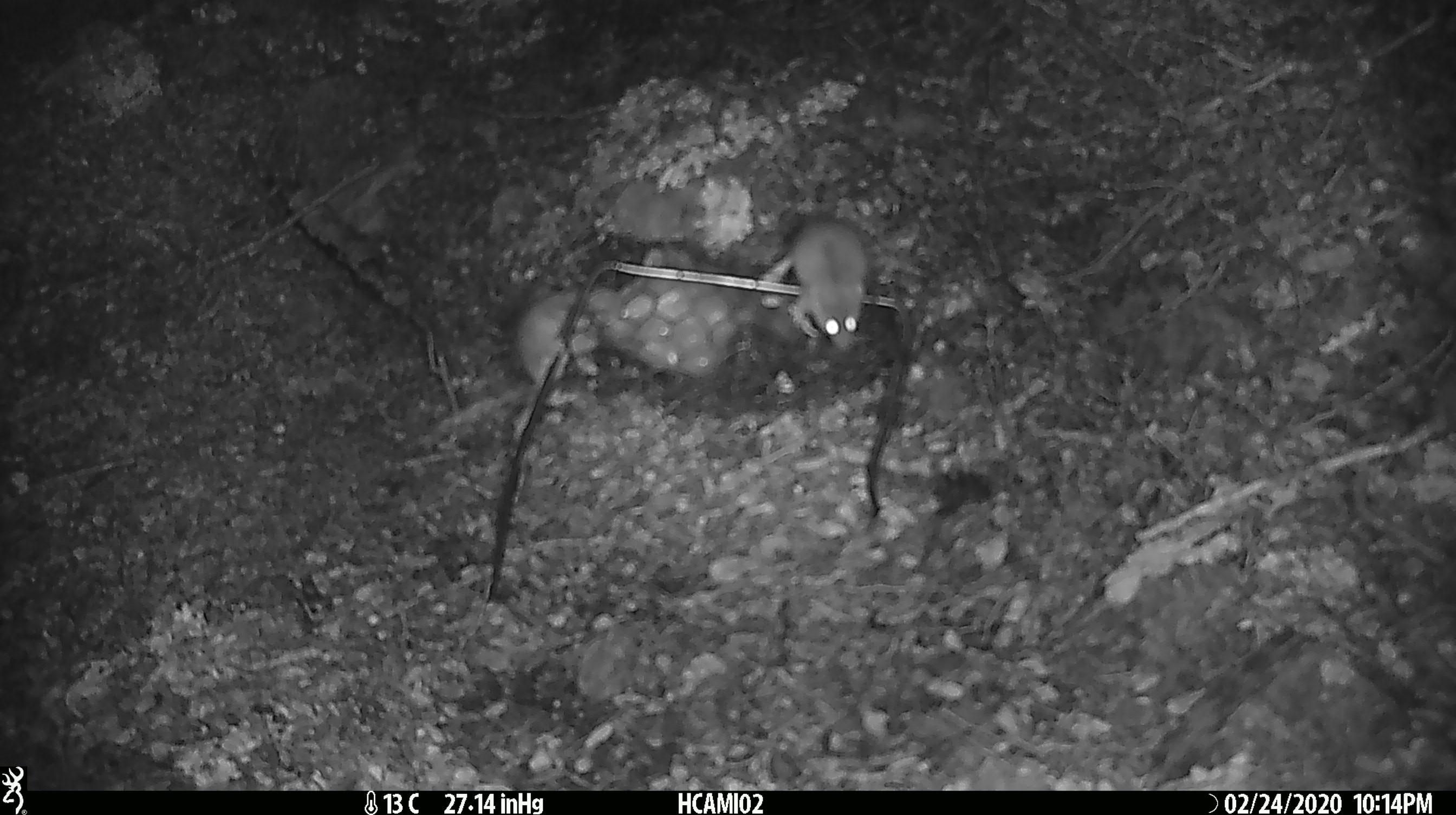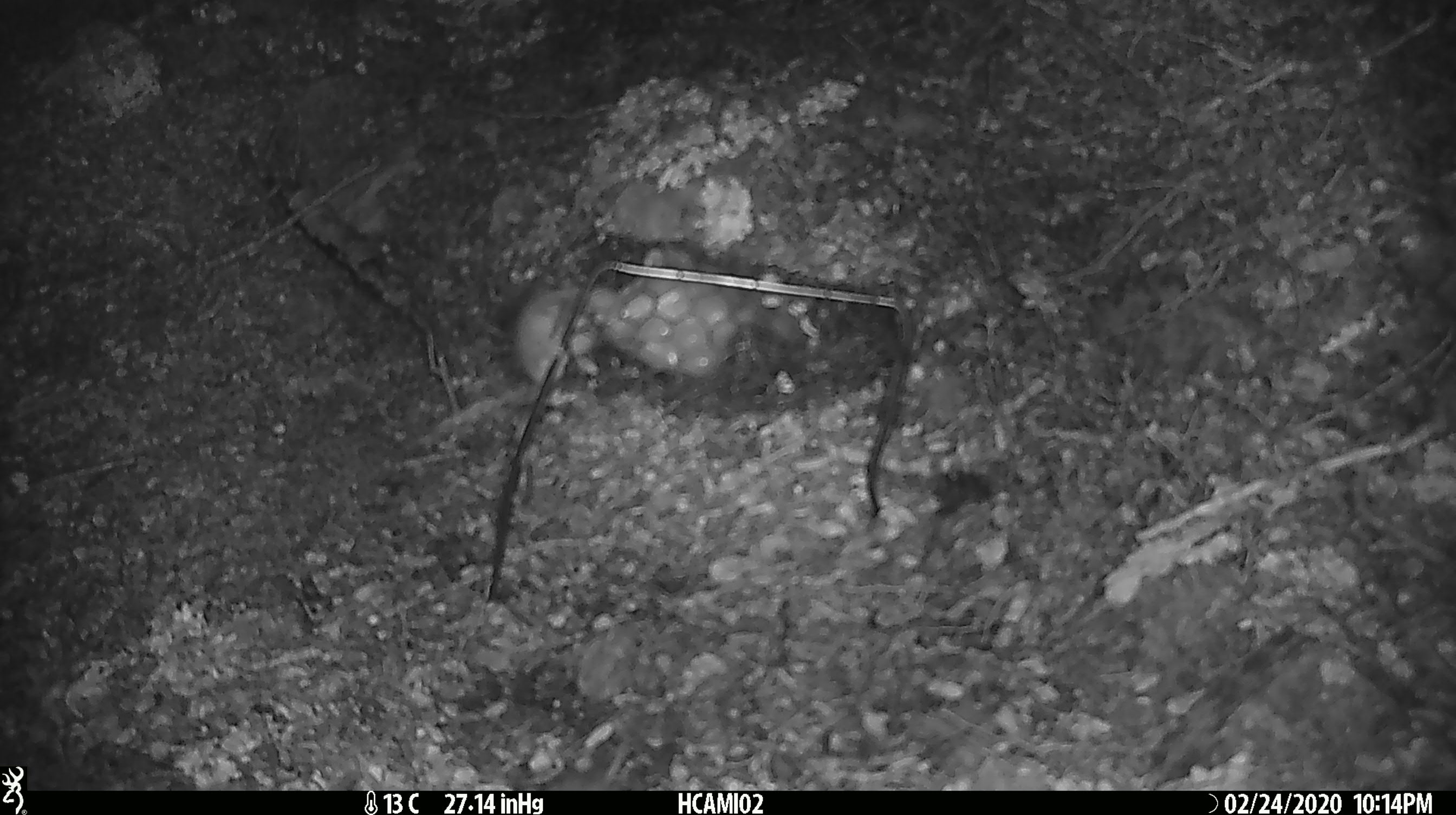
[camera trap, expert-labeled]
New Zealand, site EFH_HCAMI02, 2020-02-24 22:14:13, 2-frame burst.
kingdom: Animalia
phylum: Chordata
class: Mammalia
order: Rodentia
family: Muridae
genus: Mus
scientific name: Mus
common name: mouse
Mouse (Mus).